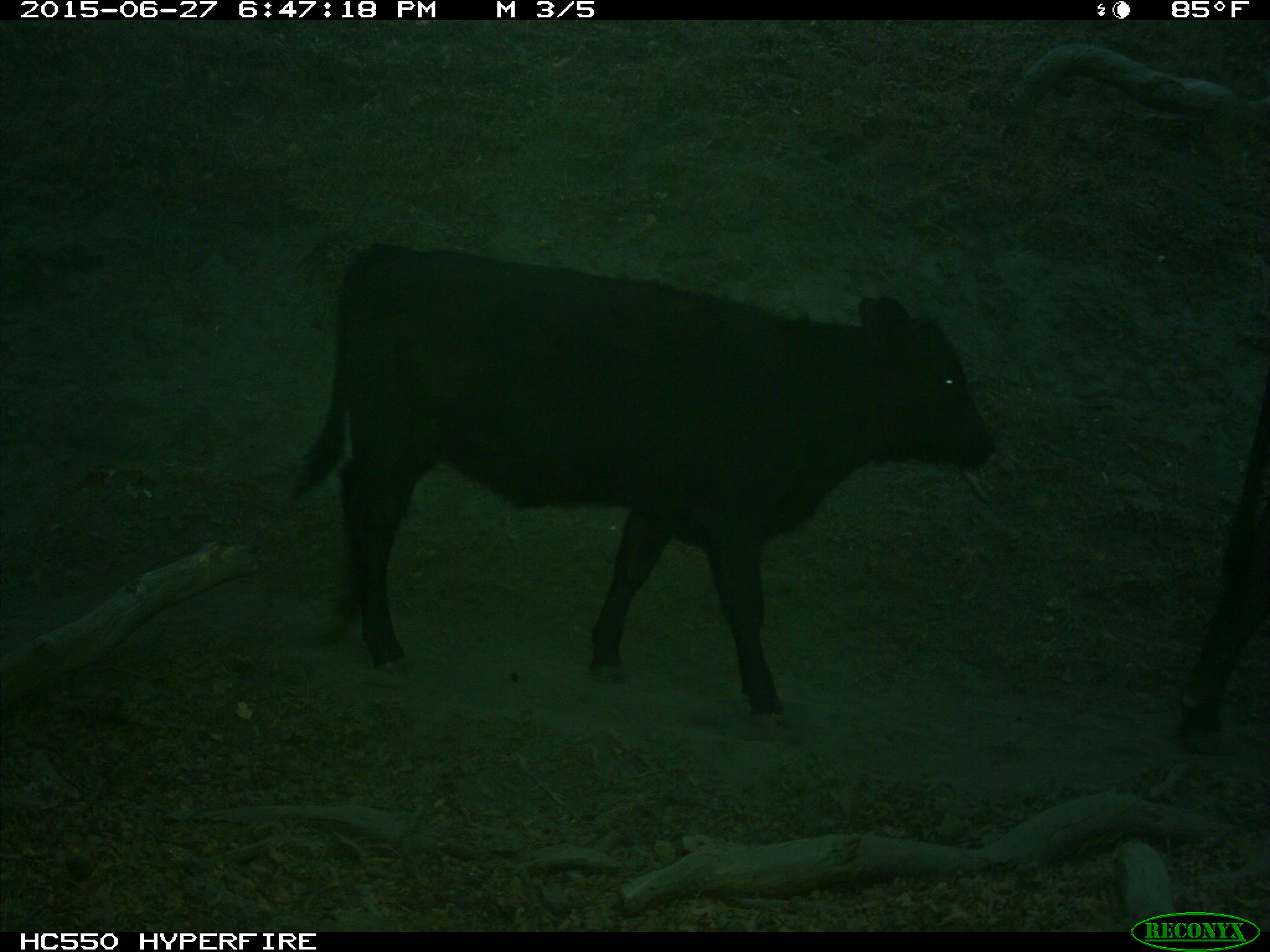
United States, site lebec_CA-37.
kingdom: Animalia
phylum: Chordata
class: Mammalia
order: Artiodactyla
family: Bovidae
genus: Bos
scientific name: Bos taurus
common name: domestic cow